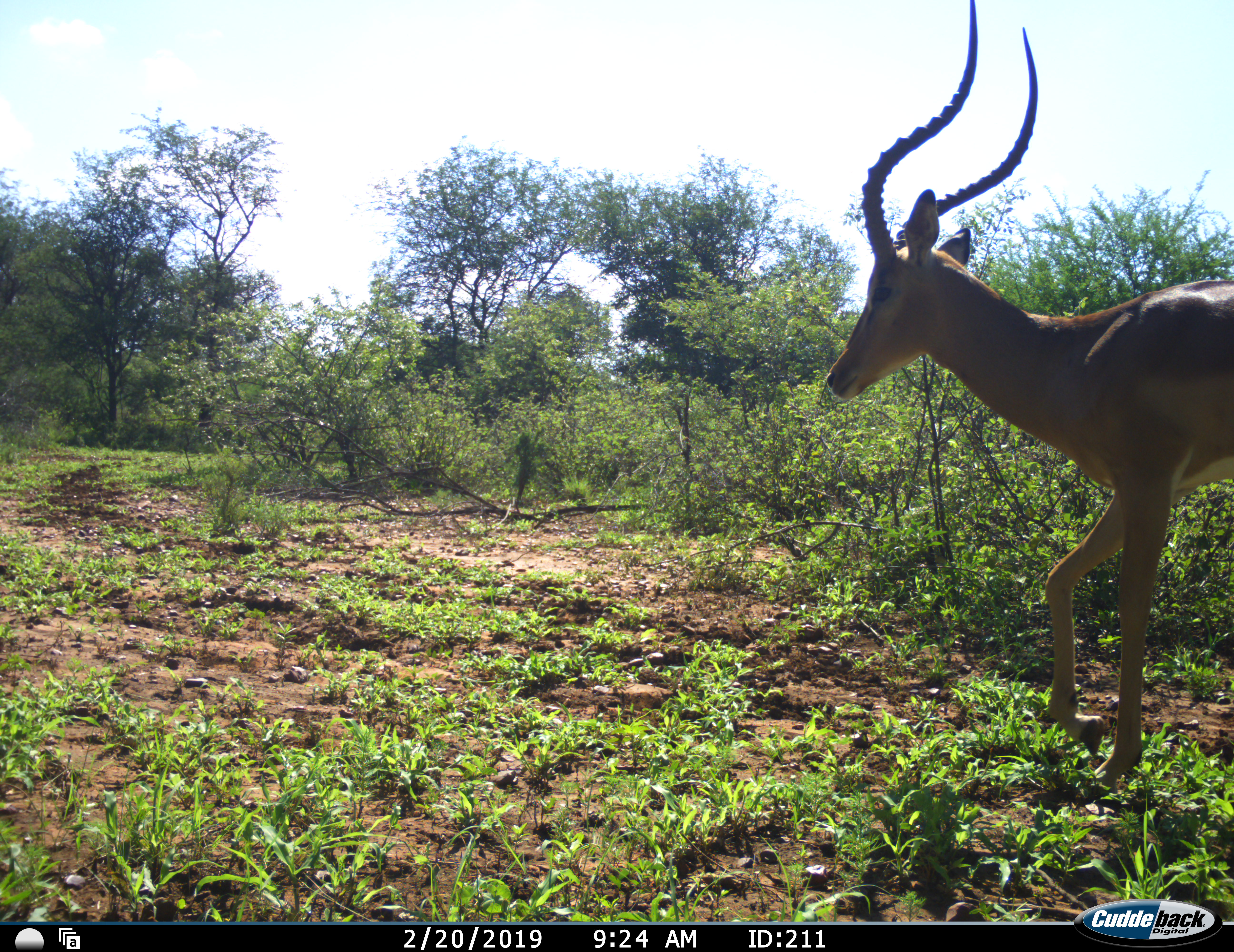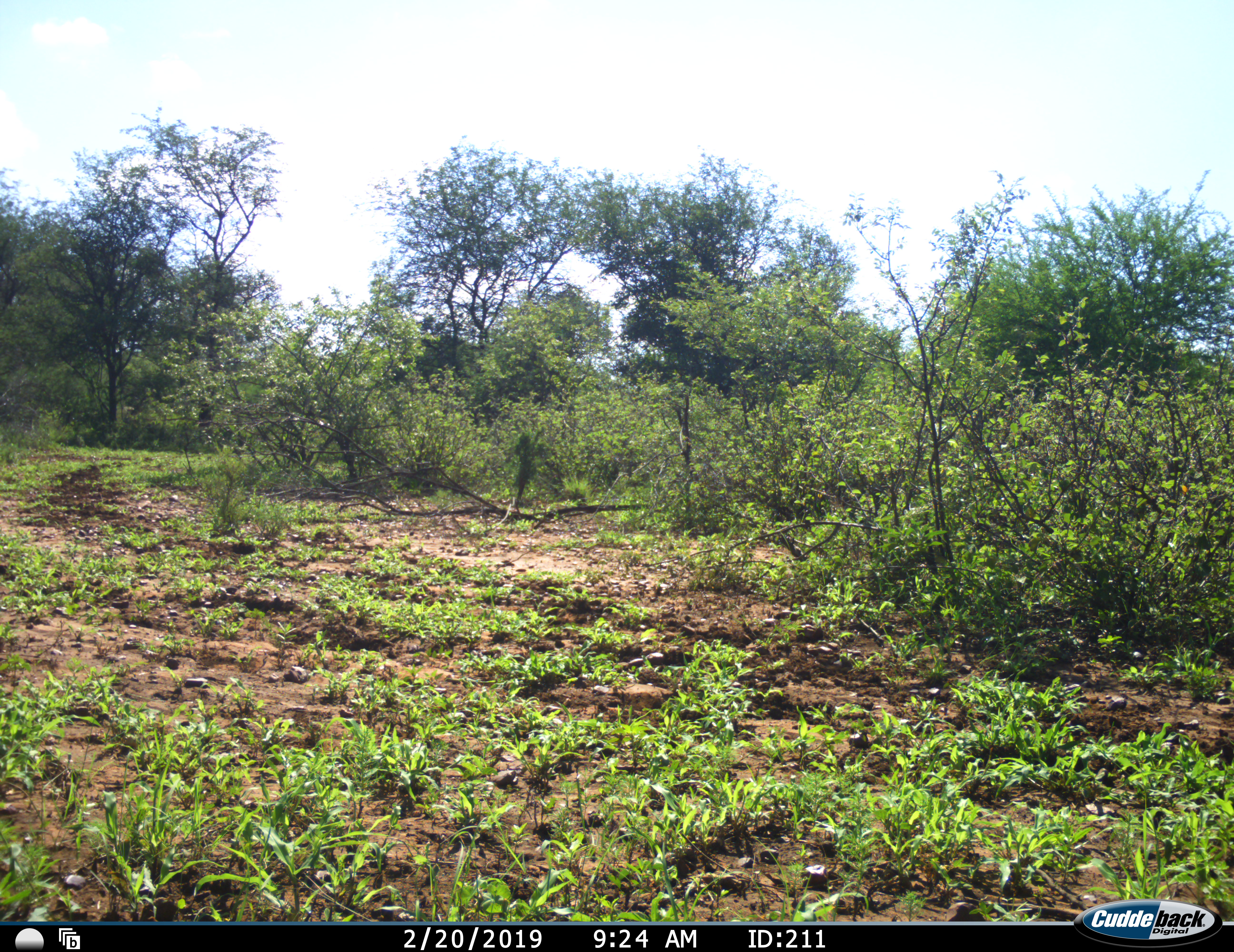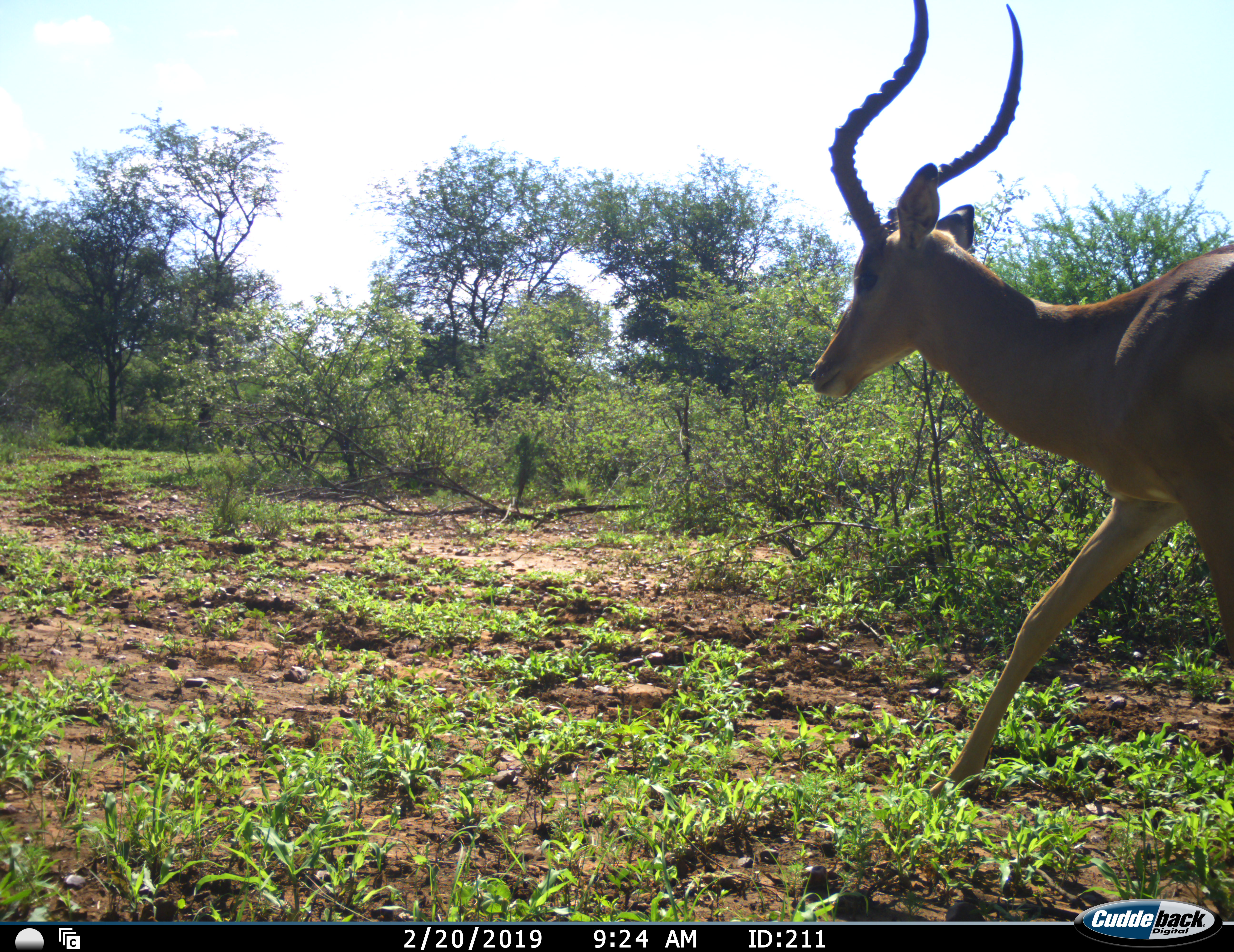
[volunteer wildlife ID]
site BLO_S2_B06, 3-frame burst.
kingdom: Animalia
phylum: Chordata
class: Mammalia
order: Artiodactyla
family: Bovidae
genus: Aepyceros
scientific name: Aepyceros melampus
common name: impala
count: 1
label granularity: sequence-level